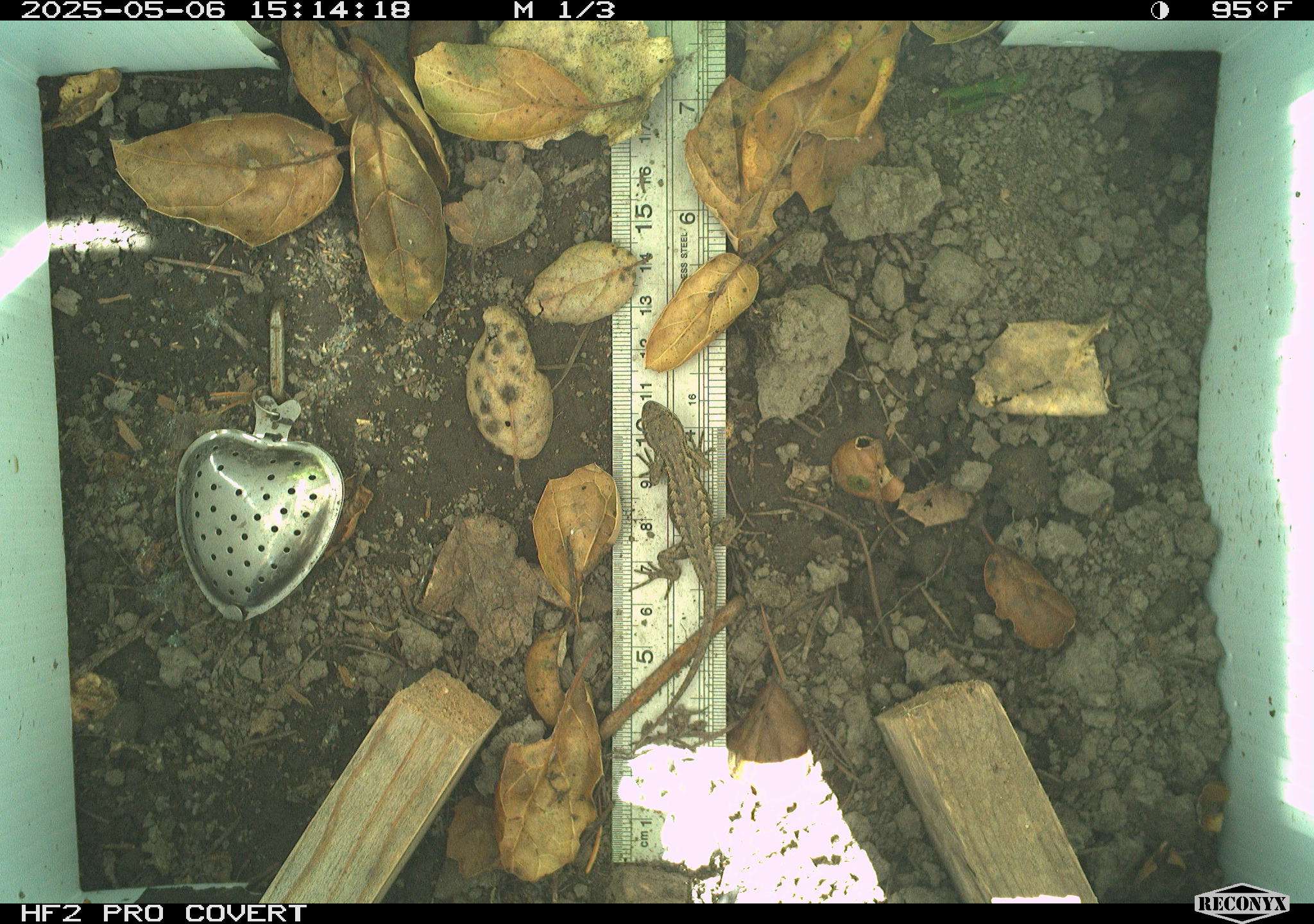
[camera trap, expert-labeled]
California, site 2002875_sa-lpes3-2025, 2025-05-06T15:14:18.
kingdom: Animalia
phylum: Chordata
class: Reptilia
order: Squamata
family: Phrynosomatidae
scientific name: Phrynosomatidae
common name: north american spiny lizards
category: sceloporus/uta species